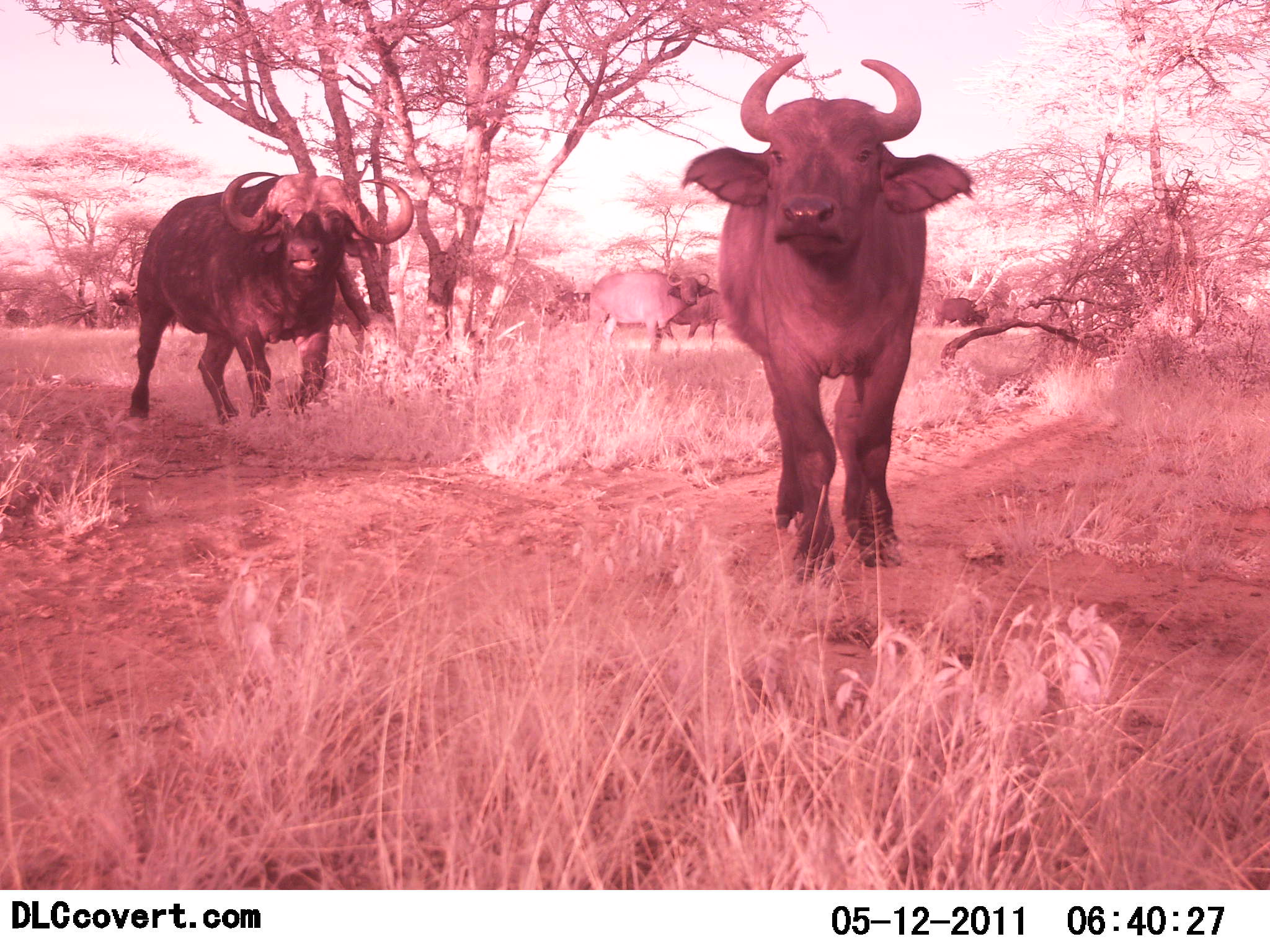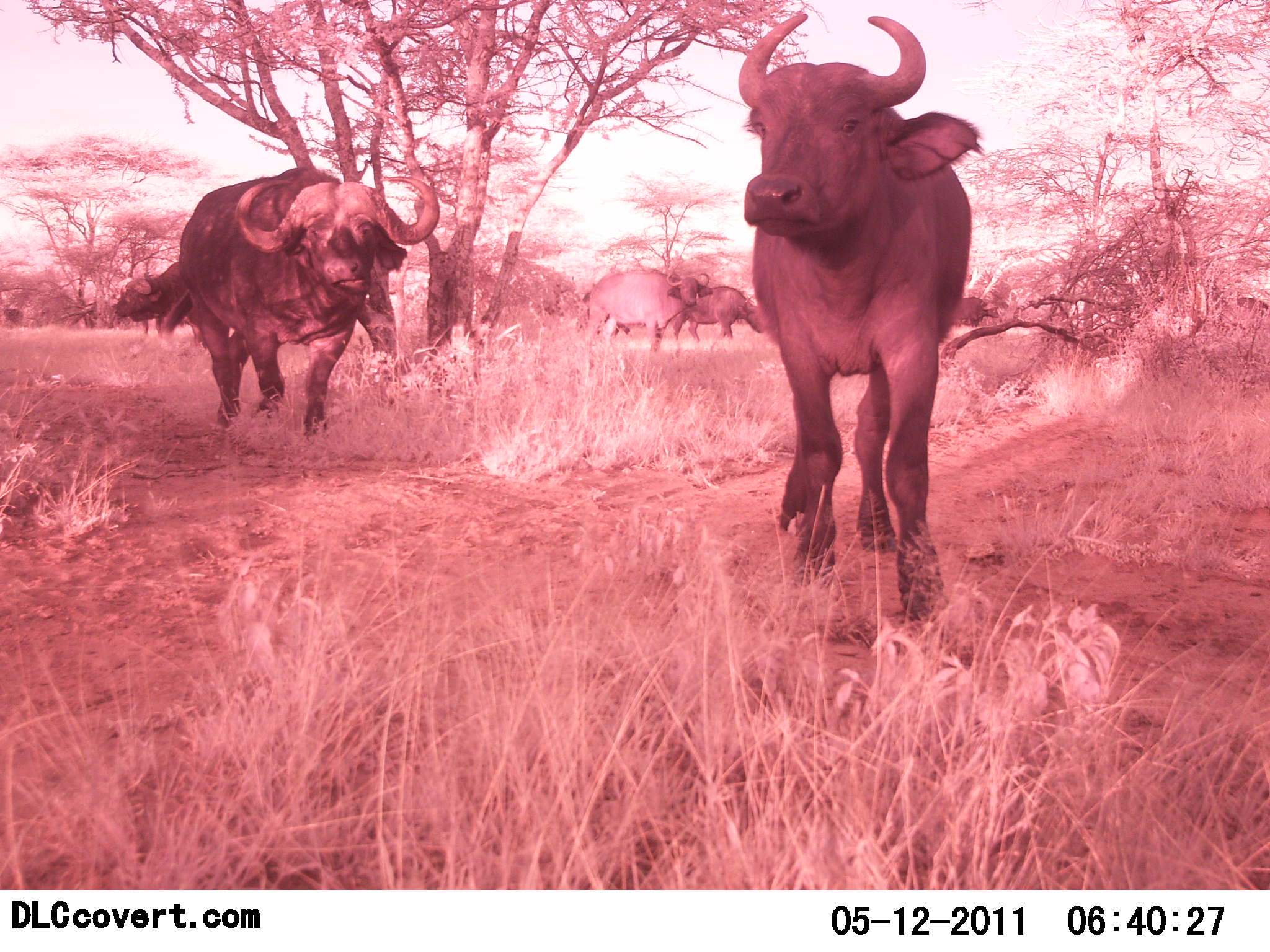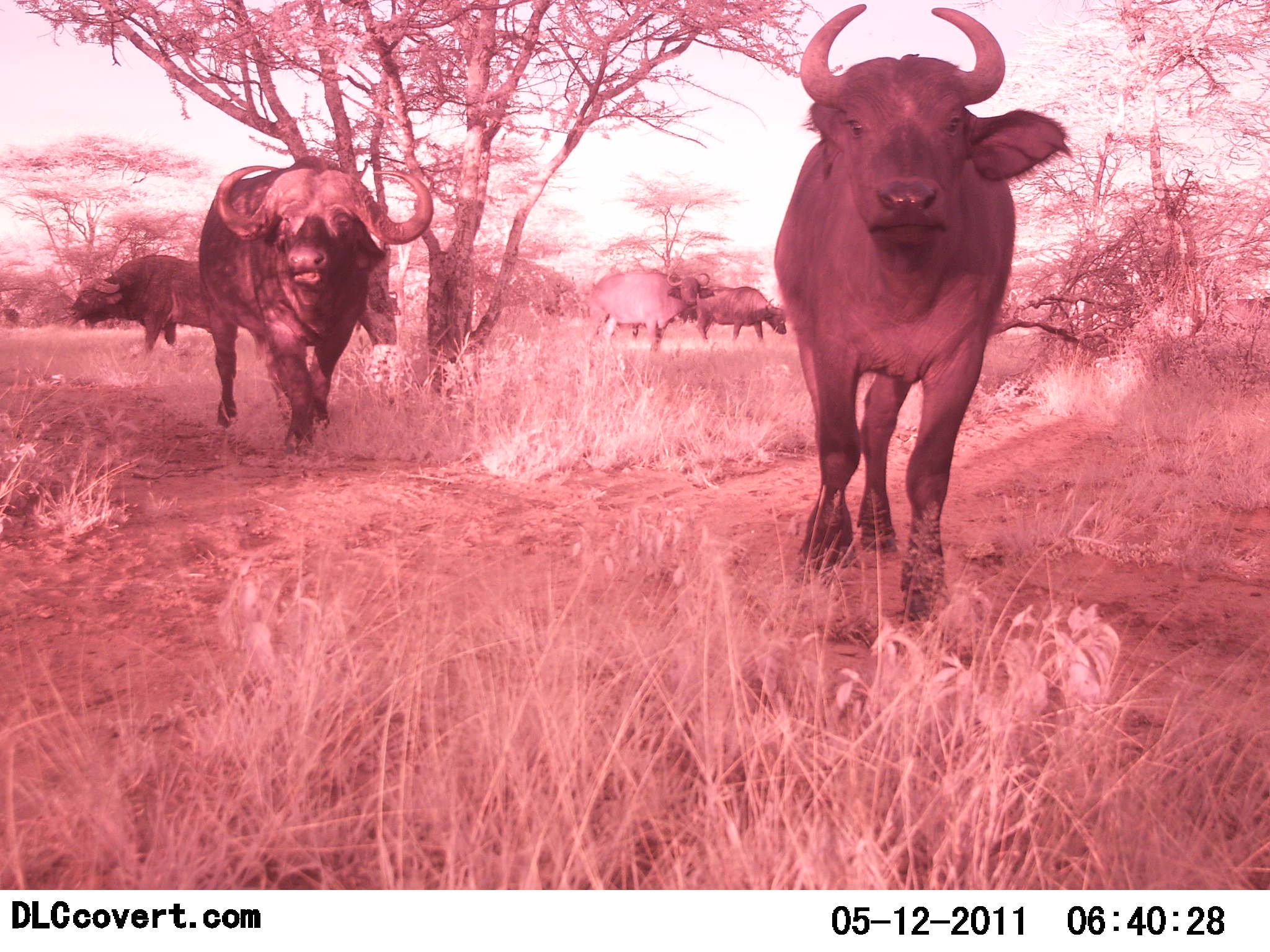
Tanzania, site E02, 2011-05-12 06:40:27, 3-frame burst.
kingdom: Animalia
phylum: Chordata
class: Mammalia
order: Artiodactyla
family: Bovidae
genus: Syncerus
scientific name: Syncerus caffer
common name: cape buffalo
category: buffalo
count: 5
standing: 56%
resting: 0%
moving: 94%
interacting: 0%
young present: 31%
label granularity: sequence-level